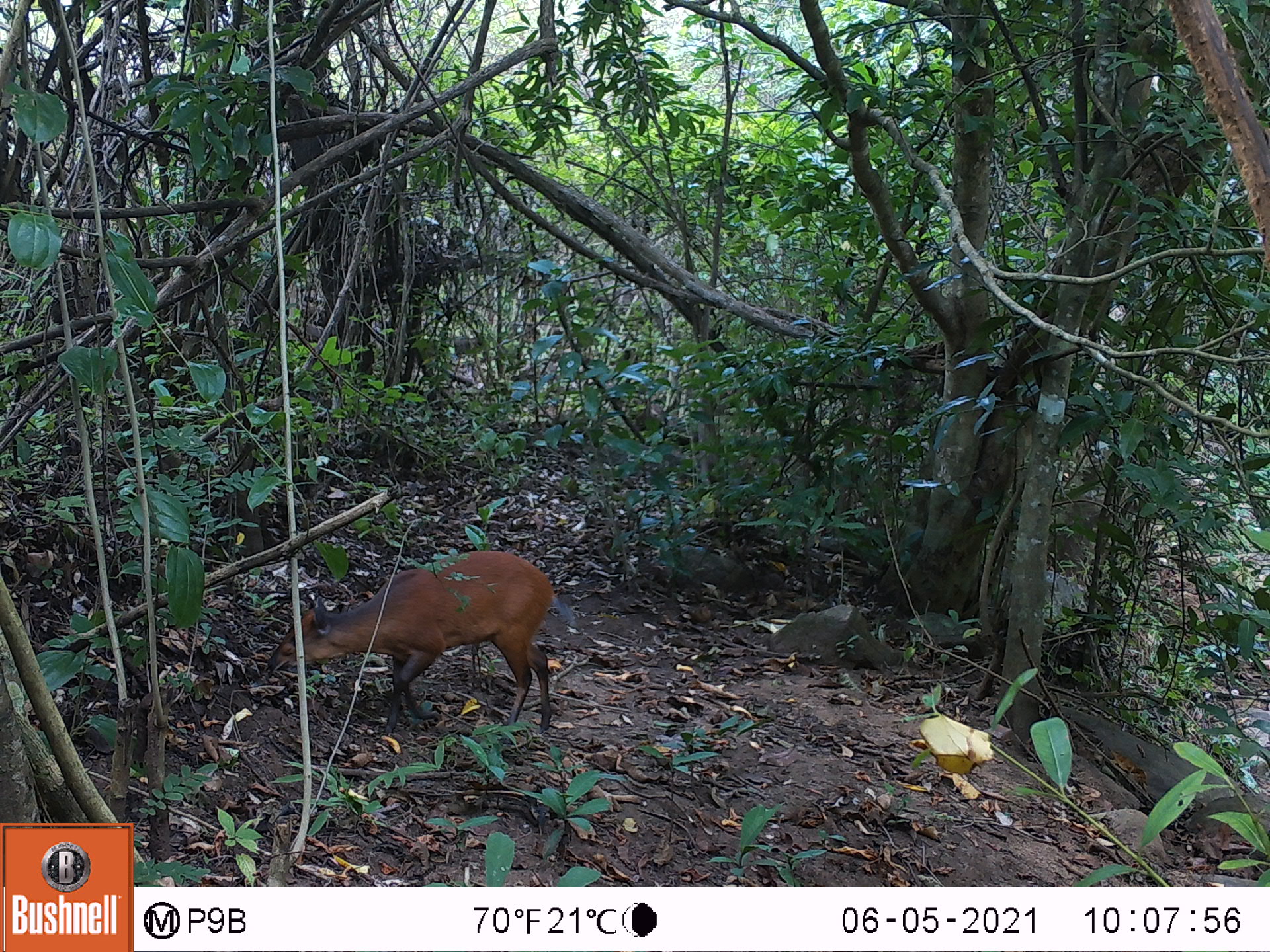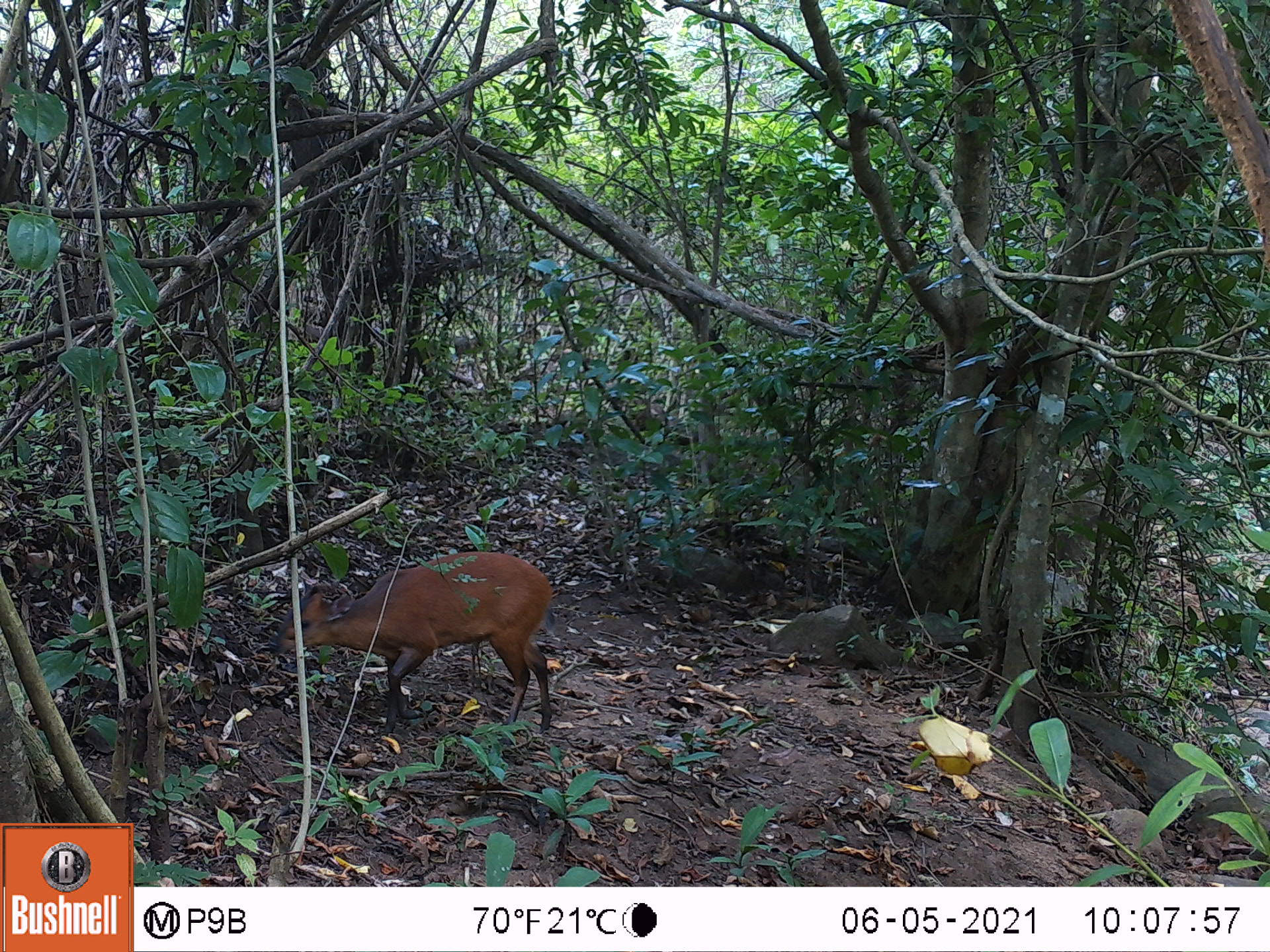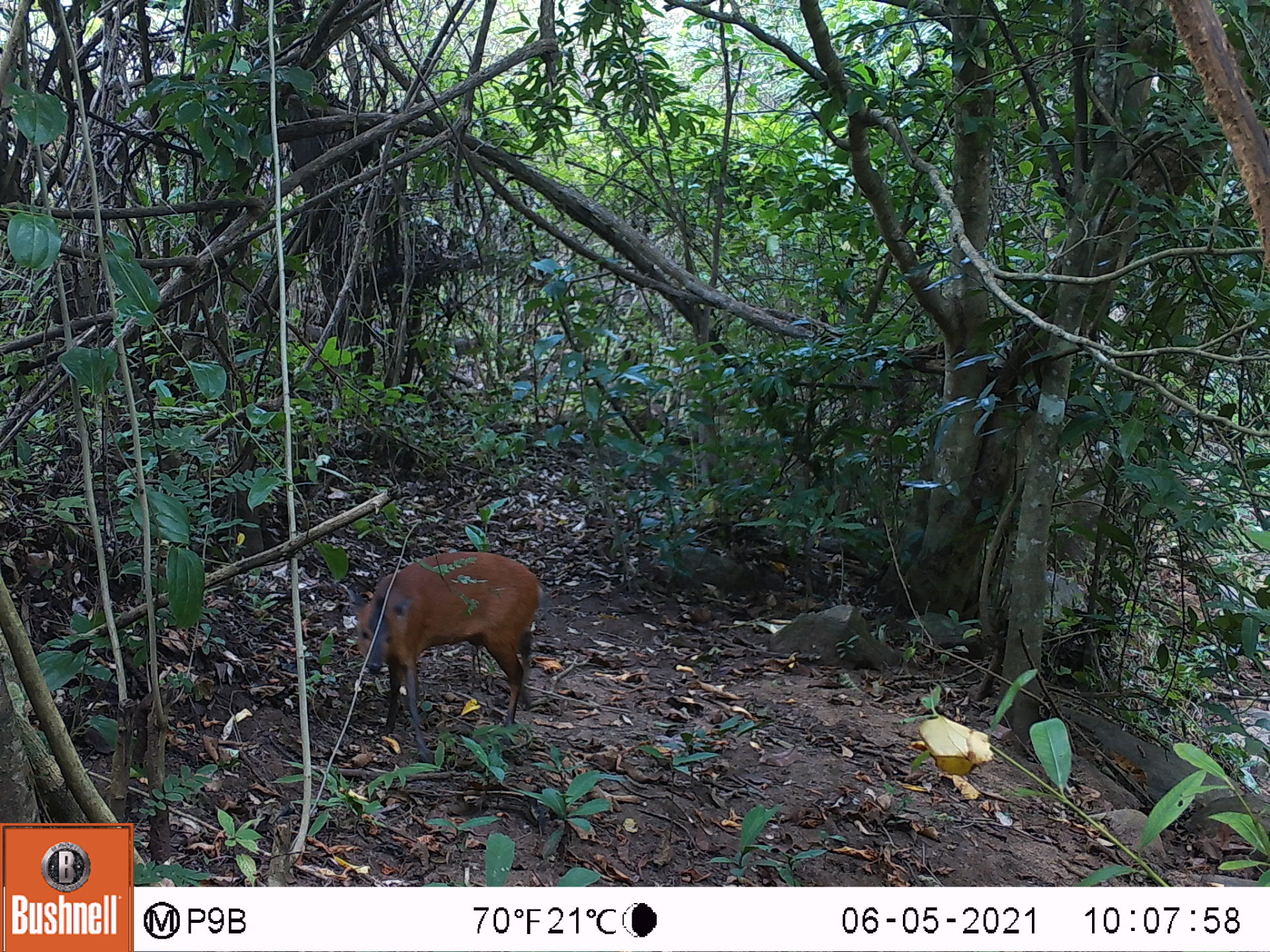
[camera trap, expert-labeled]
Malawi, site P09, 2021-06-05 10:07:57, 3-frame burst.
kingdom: Animalia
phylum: Chordata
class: Mammalia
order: Artiodactyla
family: Bovidae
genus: Cephalophorus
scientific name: Cephalophorus natalensis natalensis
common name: red duiker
Red duiker (Cephalophorus natalensis natalensis), count 1.